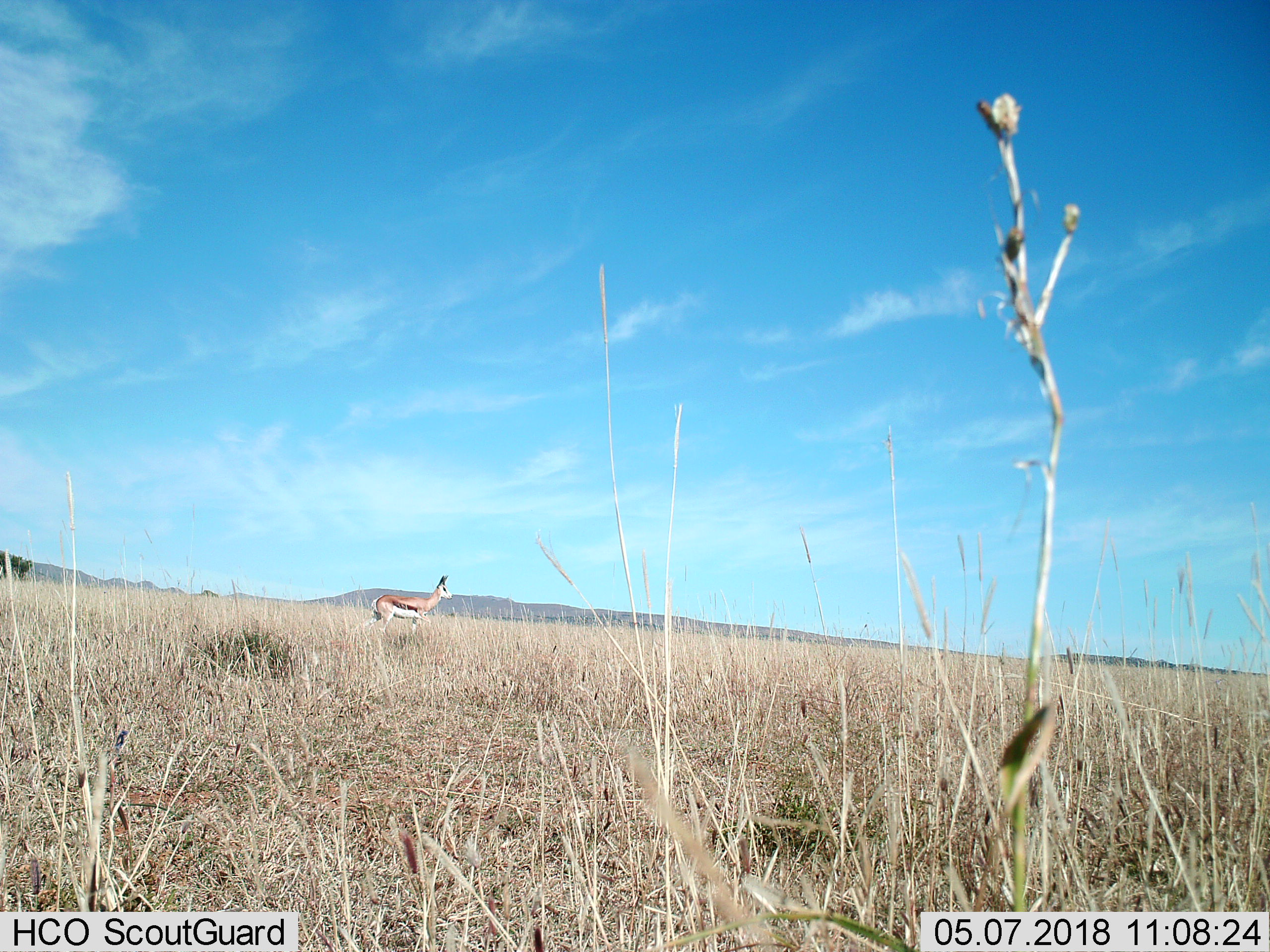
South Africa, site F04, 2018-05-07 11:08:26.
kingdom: Animalia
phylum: Chordata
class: Mammalia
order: Artiodactyla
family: Bovidae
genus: Antidorcas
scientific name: Antidorcas marsupialis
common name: springbok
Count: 1.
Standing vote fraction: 78%.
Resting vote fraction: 0%.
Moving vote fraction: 22%.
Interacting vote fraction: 0%.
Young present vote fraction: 0%.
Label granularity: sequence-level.